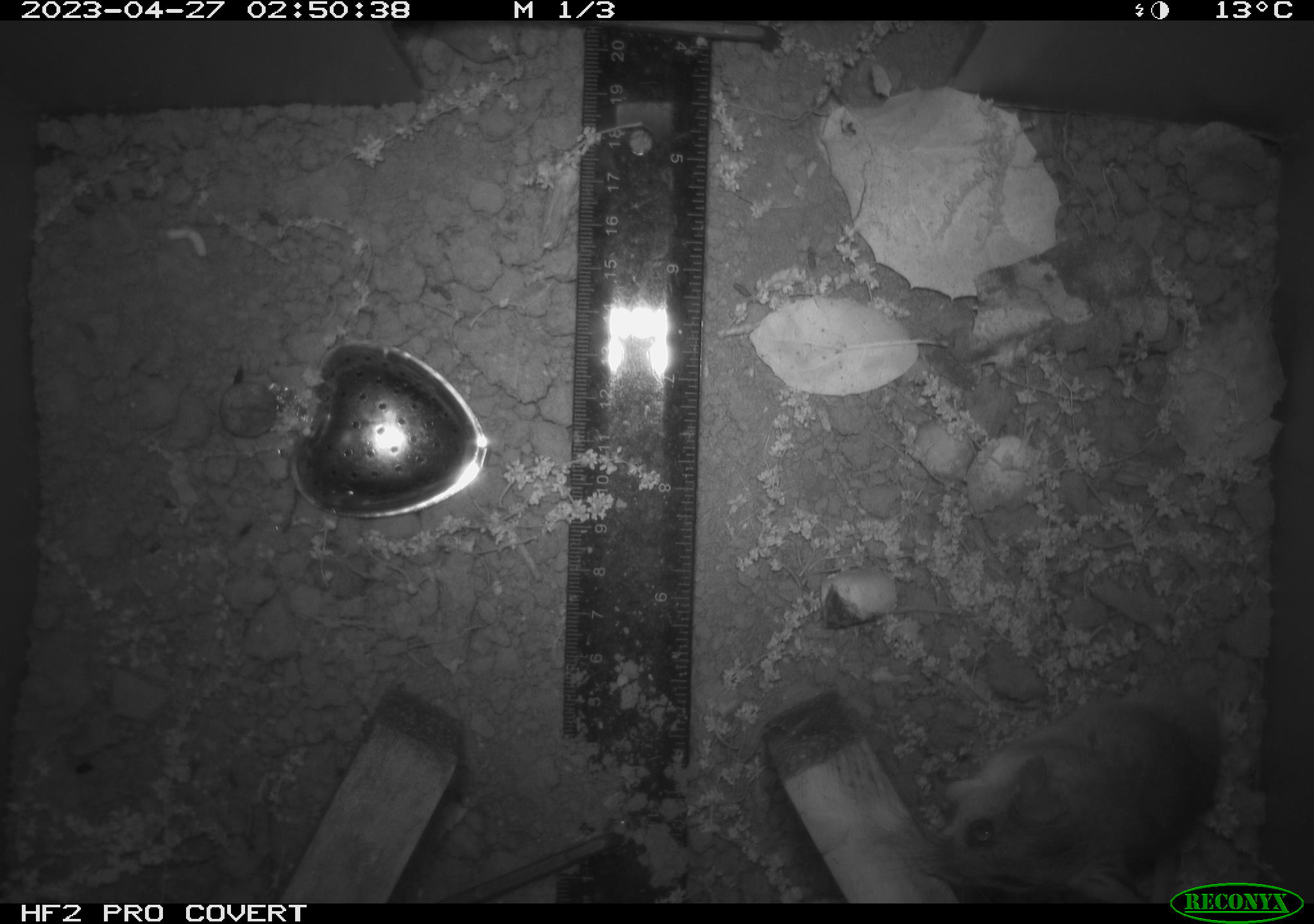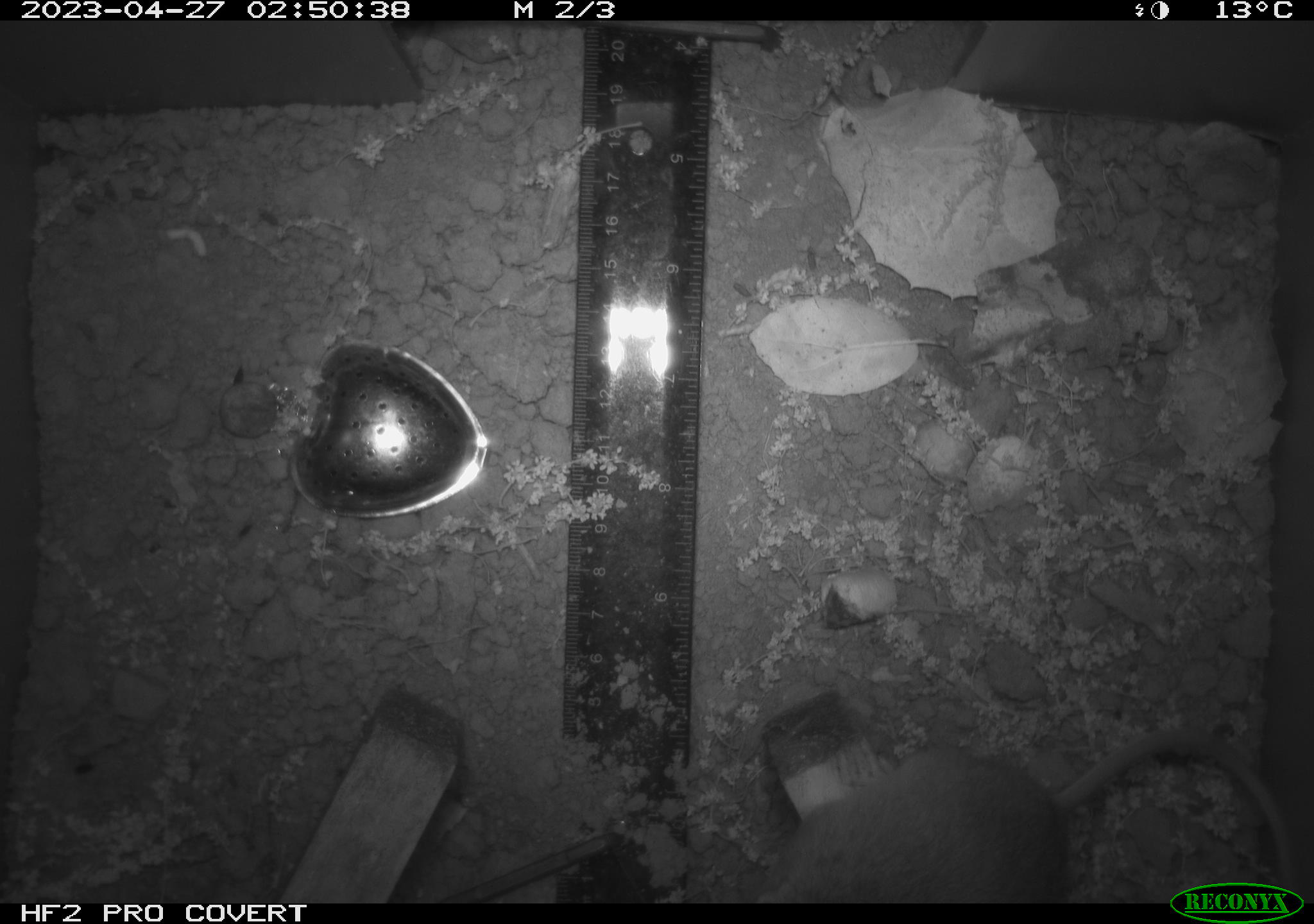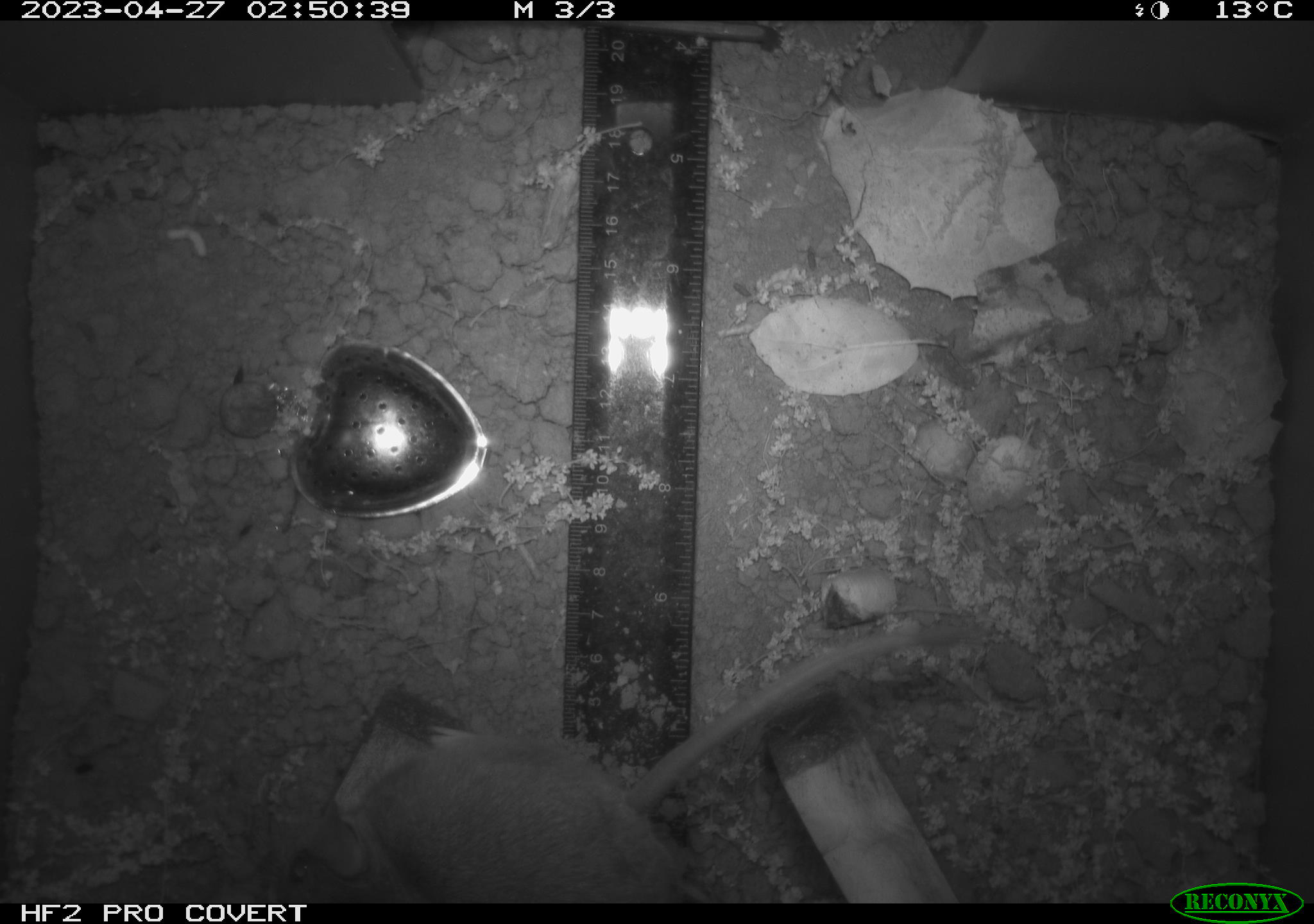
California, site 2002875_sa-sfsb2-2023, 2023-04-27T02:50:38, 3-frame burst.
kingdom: Animalia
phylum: Chordata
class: Mammalia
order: Rodentia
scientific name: Rodentia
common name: mouse species